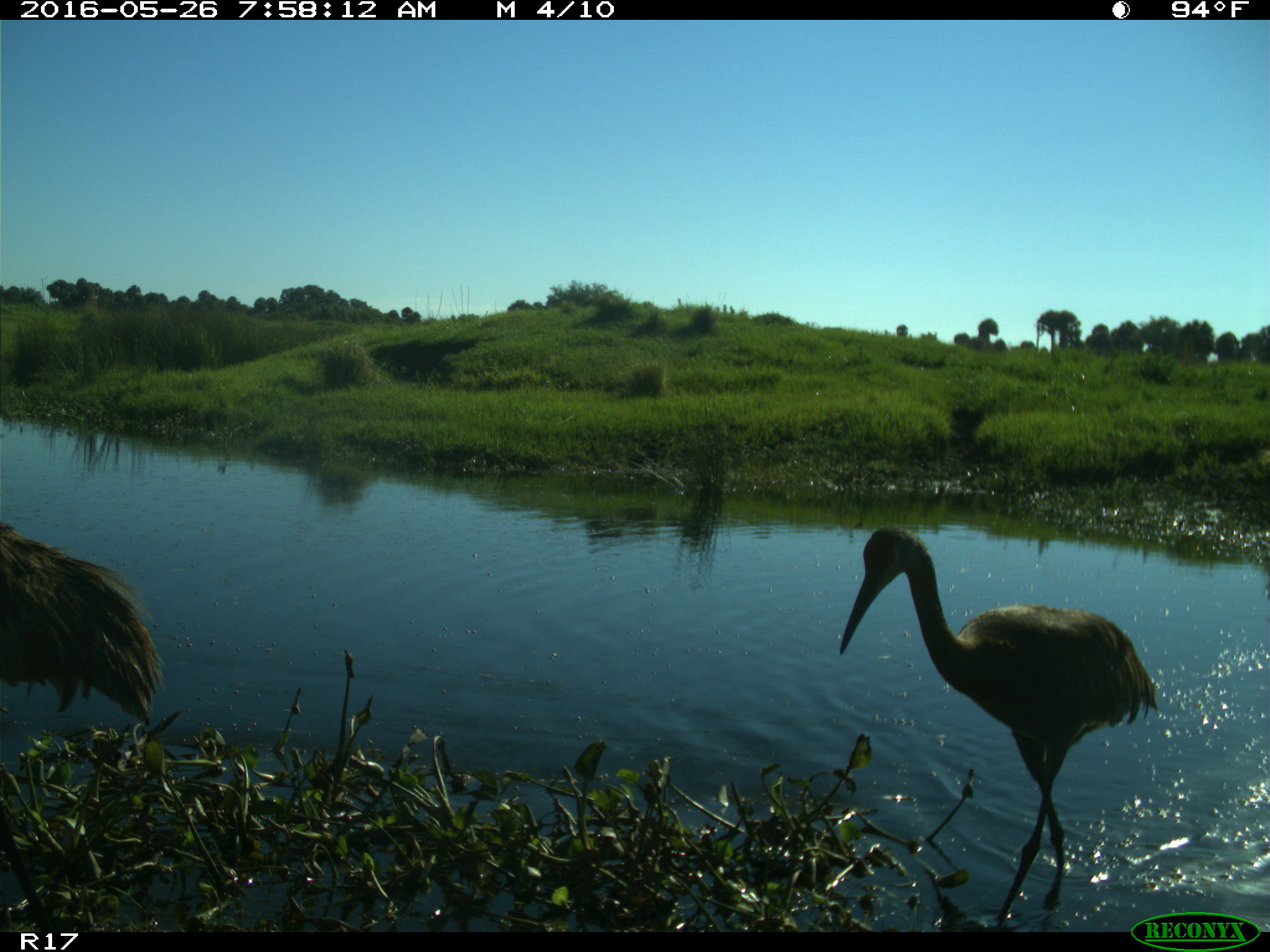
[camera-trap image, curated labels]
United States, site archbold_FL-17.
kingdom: Animalia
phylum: Chordata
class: Aves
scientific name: Aves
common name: birds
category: unidentified bird